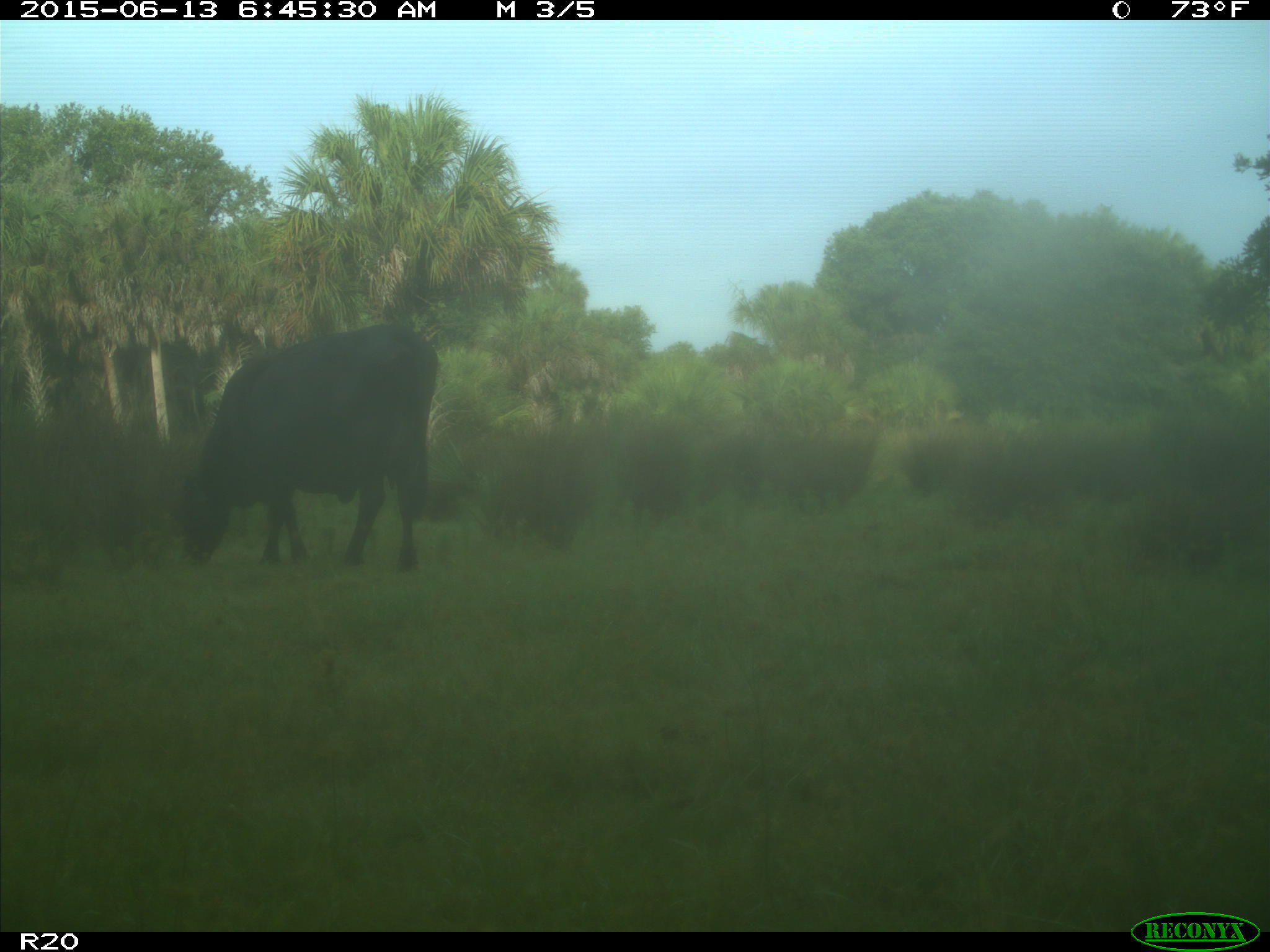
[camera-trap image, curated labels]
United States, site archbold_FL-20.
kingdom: Animalia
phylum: Chordata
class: Mammalia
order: Artiodactyla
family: Bovidae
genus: Bos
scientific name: Bos taurus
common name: domestic cow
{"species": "Bos taurus (domestic cow)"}